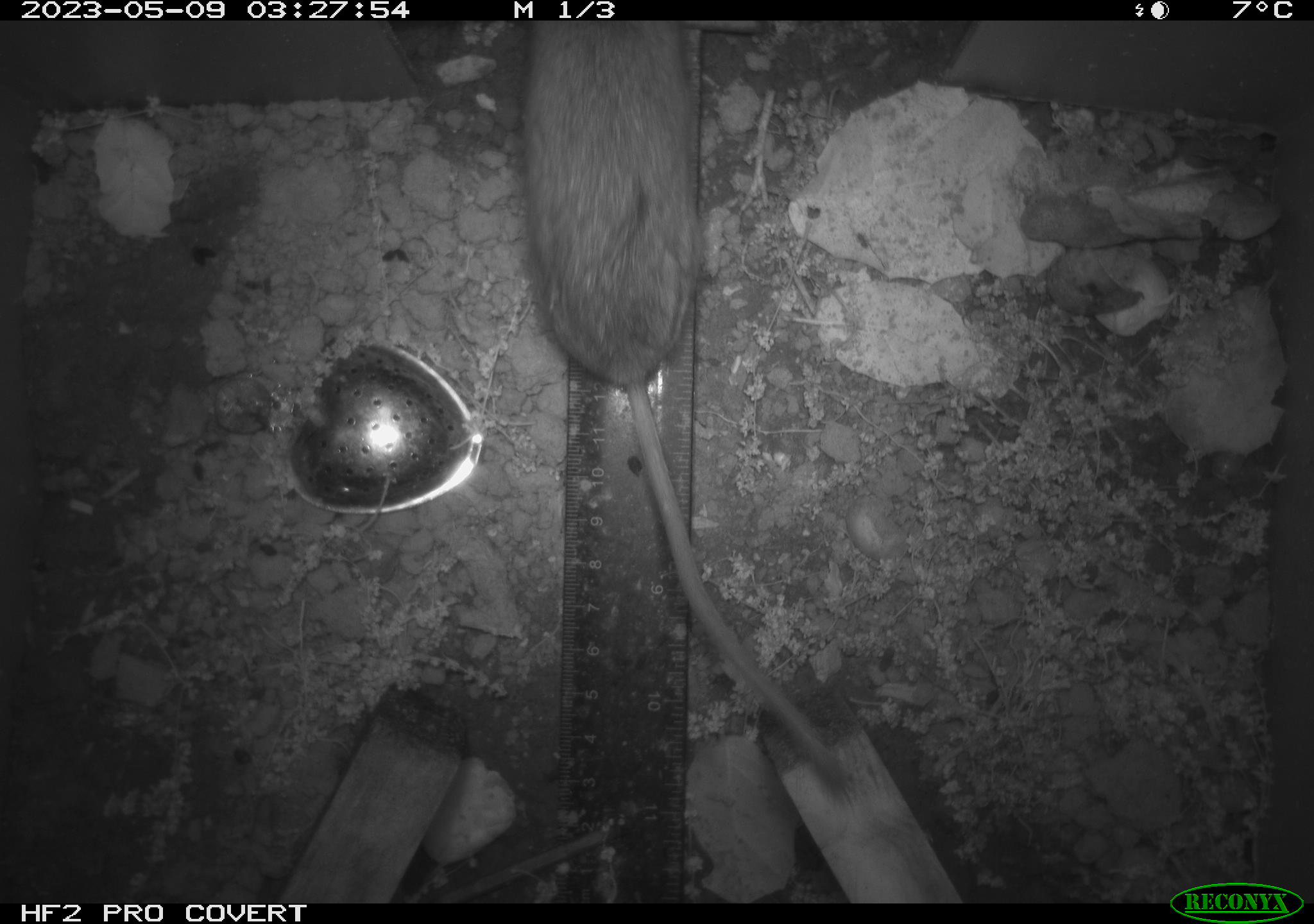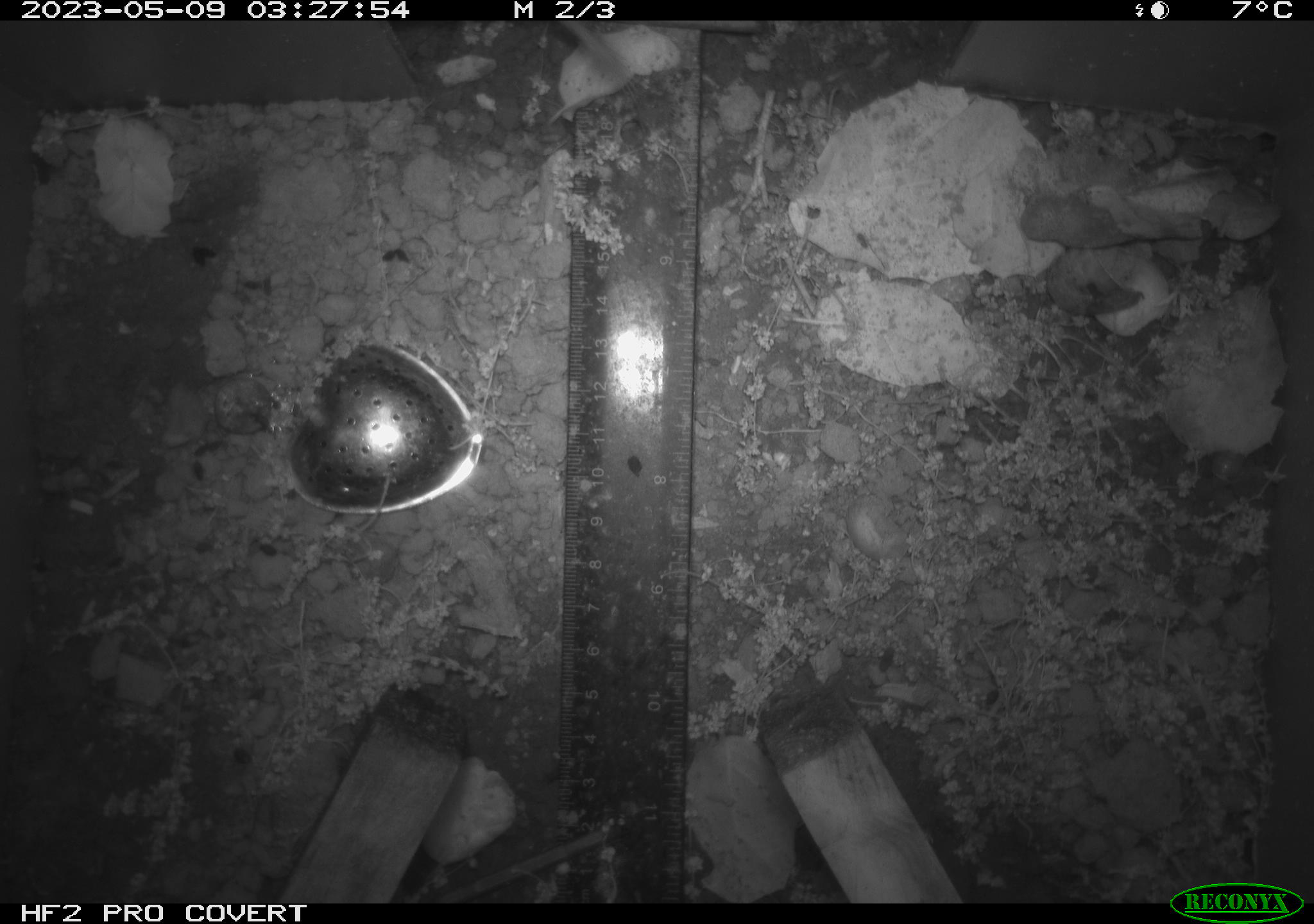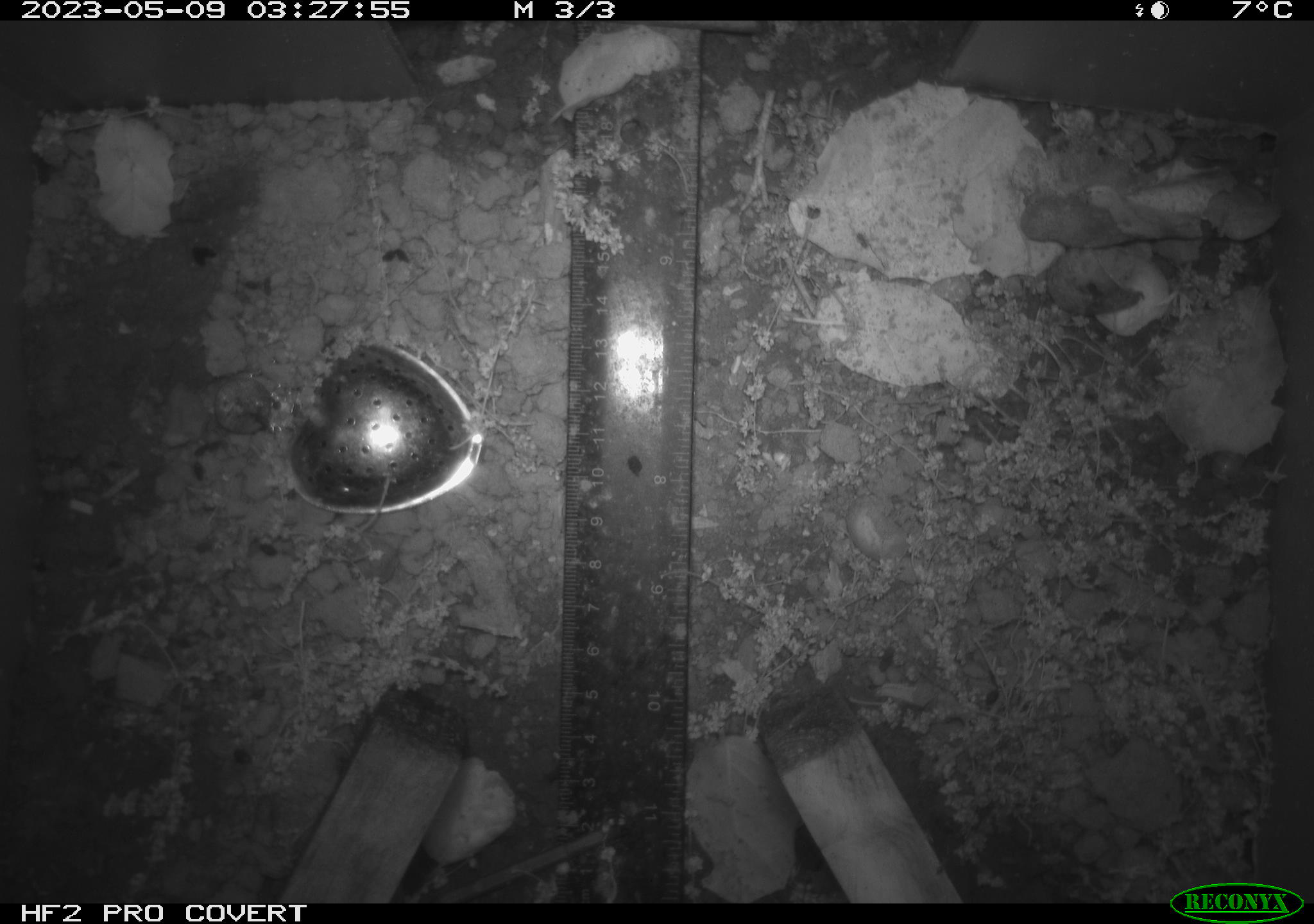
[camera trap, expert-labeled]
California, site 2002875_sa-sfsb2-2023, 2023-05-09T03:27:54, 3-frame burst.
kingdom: Animalia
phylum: Chordata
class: Mammalia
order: Rodentia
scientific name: Rodentia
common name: mouse species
Mouse species (Rodentia).